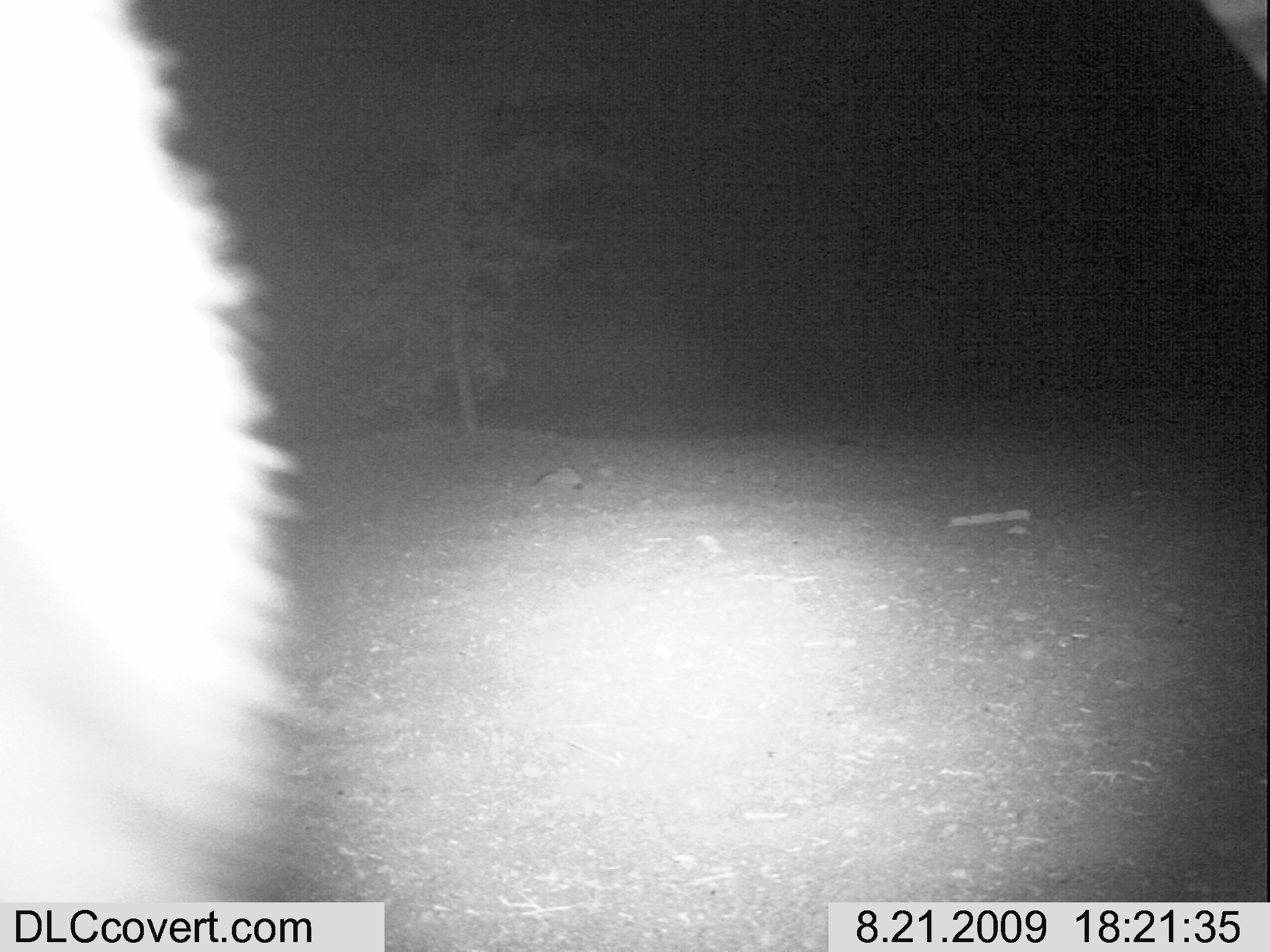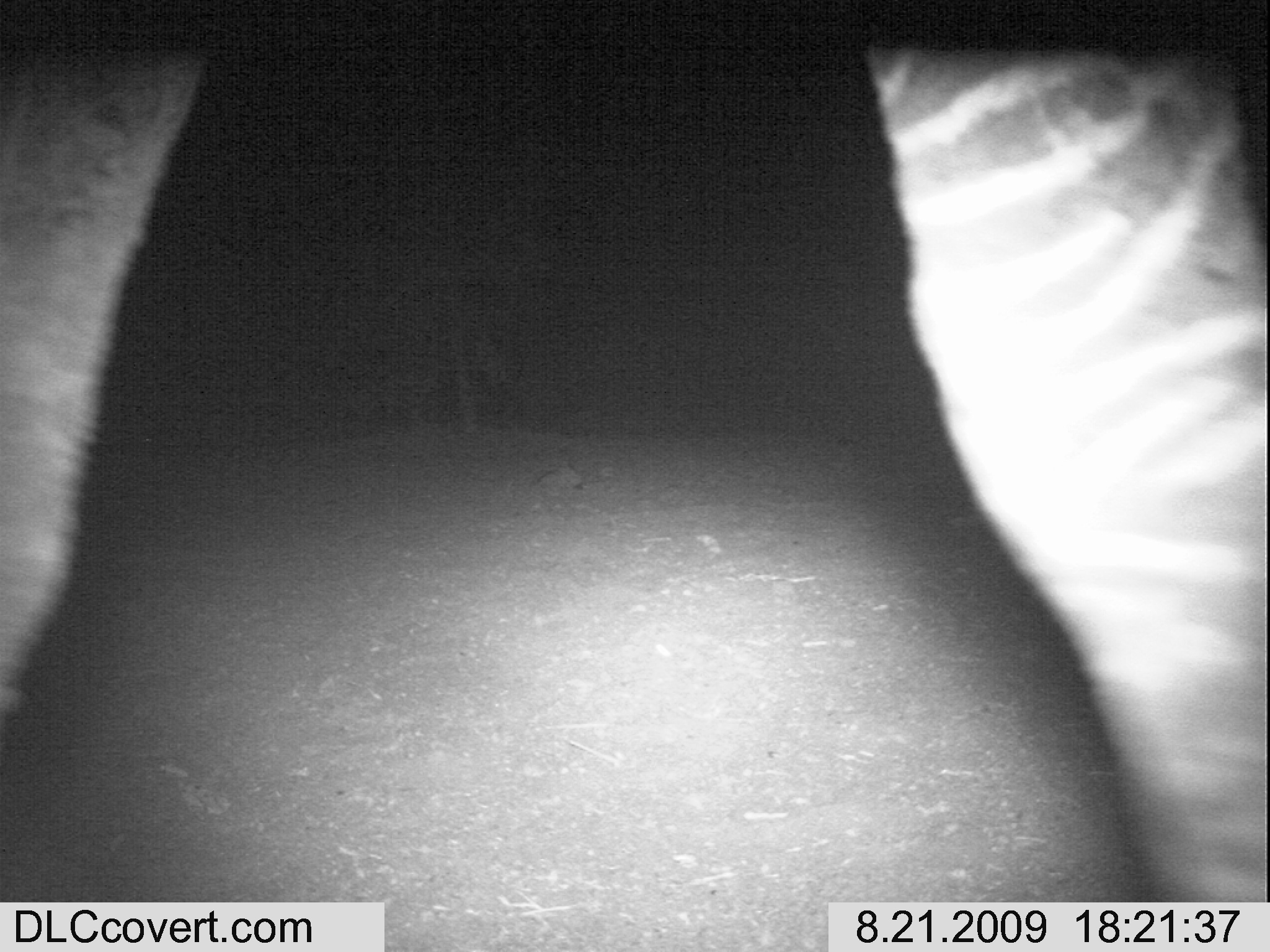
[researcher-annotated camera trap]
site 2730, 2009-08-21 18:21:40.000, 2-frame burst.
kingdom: Animalia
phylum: Chordata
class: Mammalia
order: Perissodactyla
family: Equidae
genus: Equus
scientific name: Equus quagga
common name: plains zebra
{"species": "Equus quagga (plains zebra)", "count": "1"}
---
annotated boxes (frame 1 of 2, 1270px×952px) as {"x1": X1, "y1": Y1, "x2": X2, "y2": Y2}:
equus quagga: {"x1": 0, "y1": 0, "x2": 1270, "y2": 951}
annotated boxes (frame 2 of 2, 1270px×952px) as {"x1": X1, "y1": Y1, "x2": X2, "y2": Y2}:
equus quagga: {"x1": 3, "y1": 17, "x2": 1270, "y2": 942}